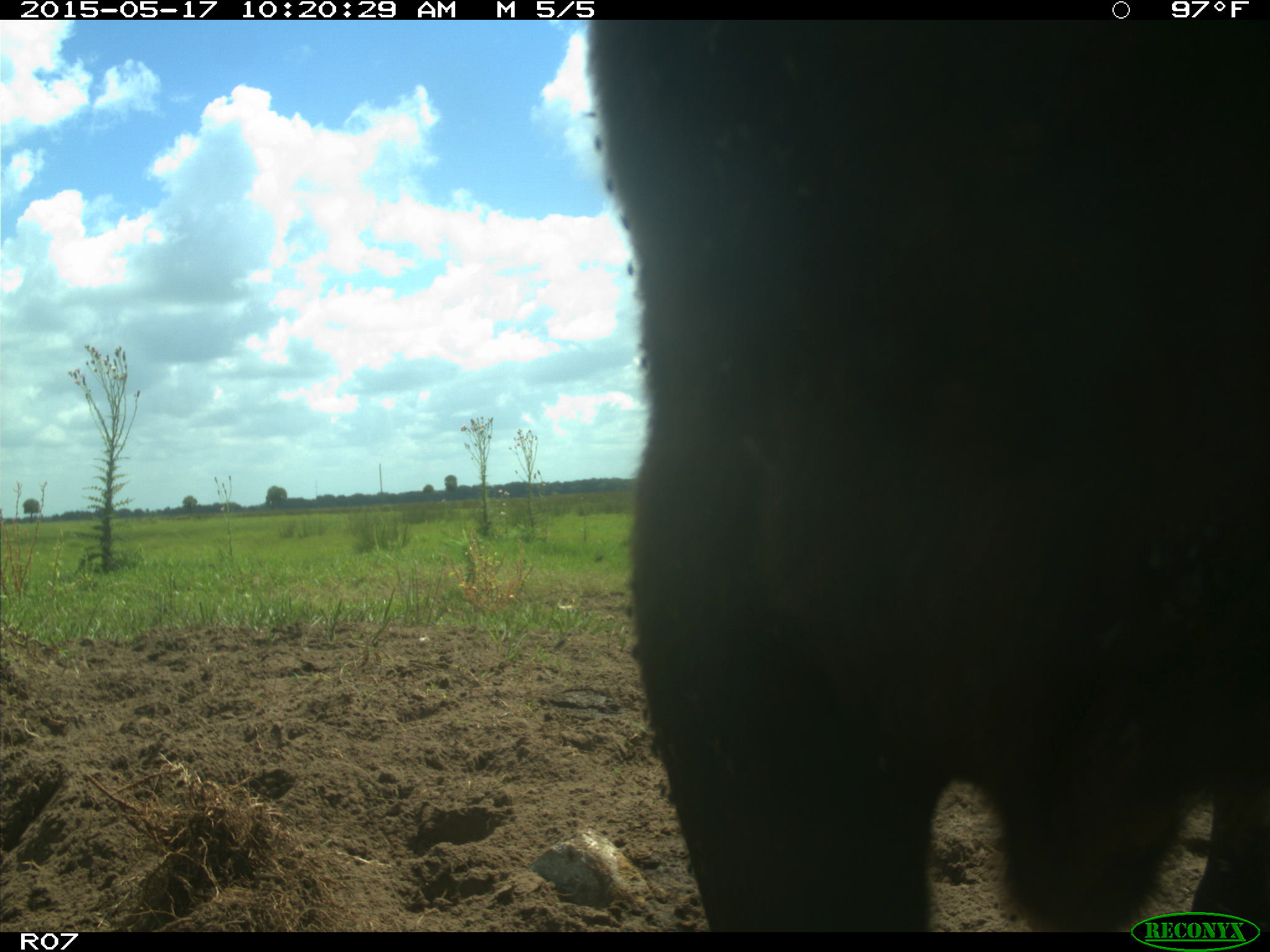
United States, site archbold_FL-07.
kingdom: Animalia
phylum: Chordata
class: Mammalia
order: Artiodactyla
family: Bovidae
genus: Bos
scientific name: Bos taurus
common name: domestic cow